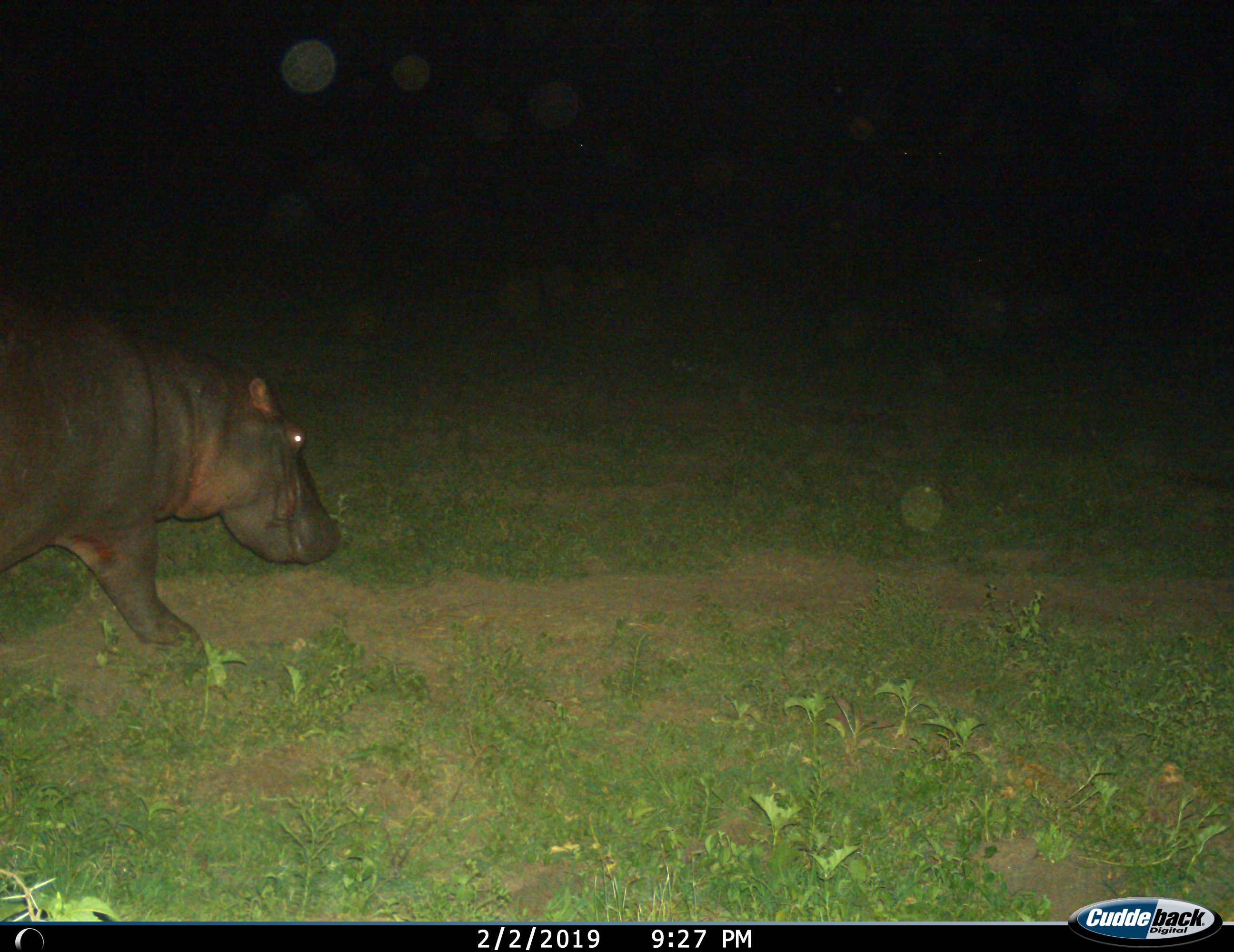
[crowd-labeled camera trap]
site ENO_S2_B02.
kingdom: Animalia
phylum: Chordata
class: Mammalia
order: Artiodactyla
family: Hippopotamidae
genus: Hippopotamus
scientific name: Hippopotamus amphibius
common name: hippopotamus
Hippopotamus (Hippopotamus amphibius), count 1. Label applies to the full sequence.